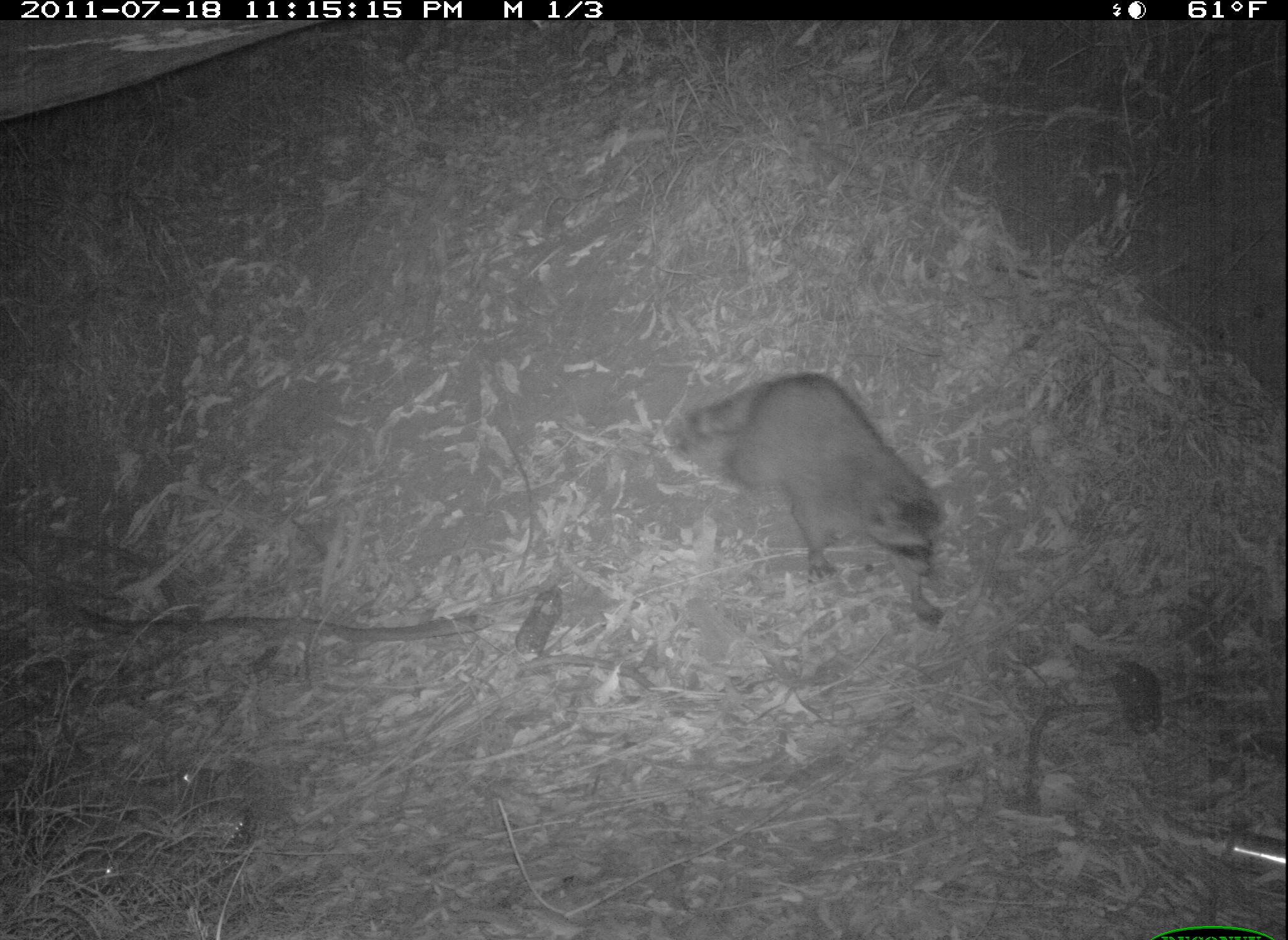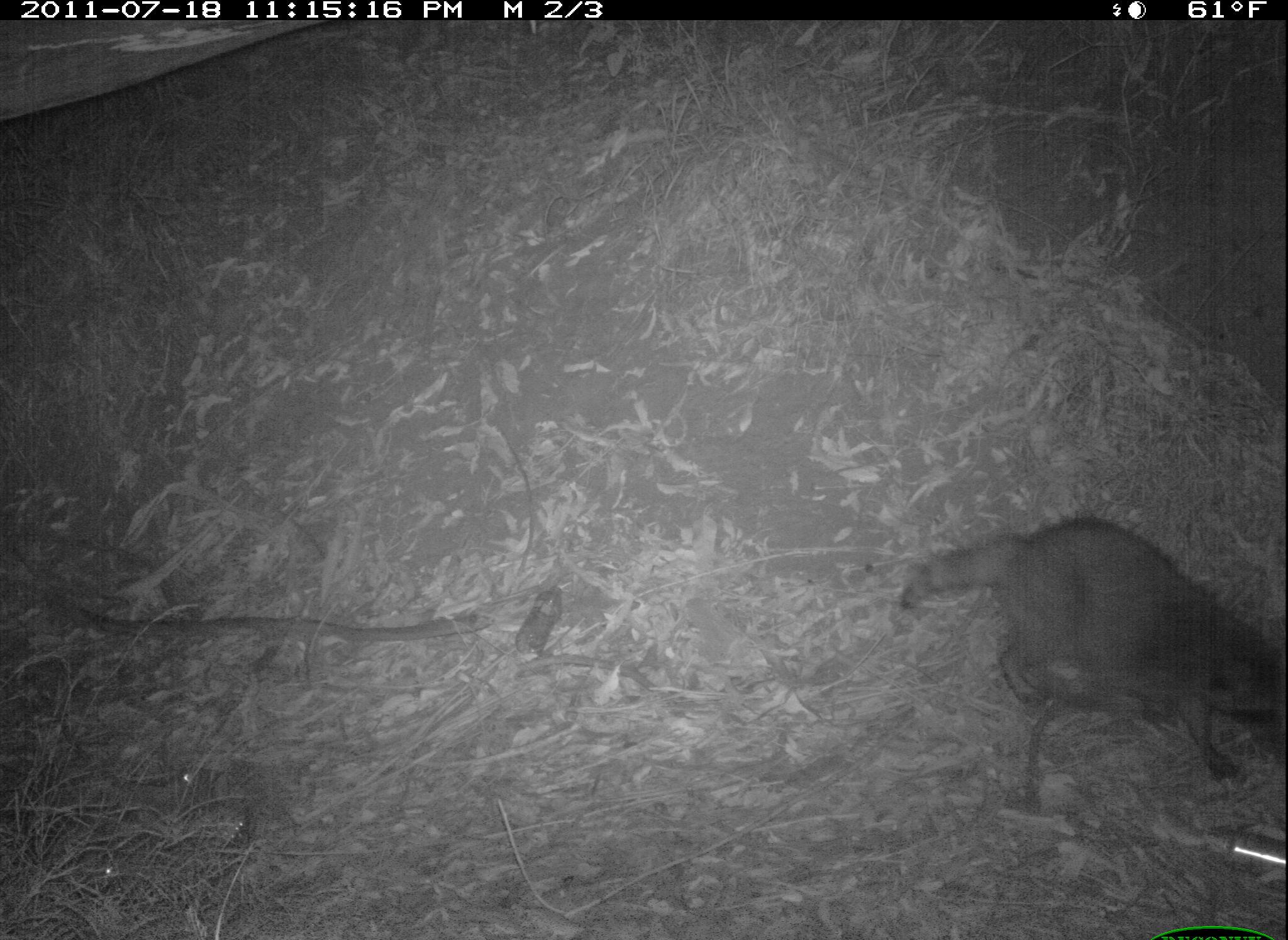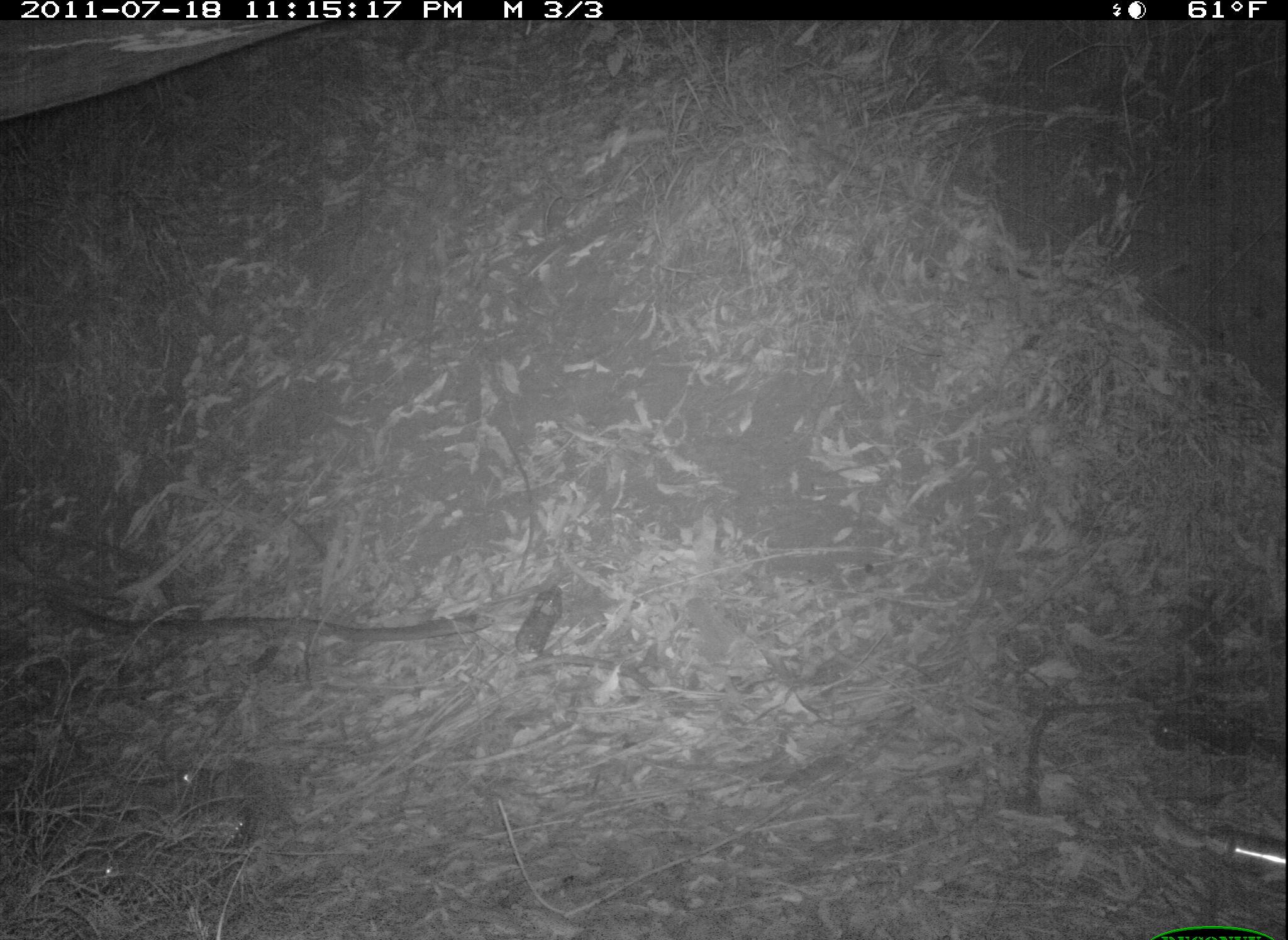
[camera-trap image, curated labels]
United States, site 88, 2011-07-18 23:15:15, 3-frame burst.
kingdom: Animalia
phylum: Chordata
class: Mammalia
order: Carnivora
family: Procyonidae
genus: Procyon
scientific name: Procyon lotor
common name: raccoon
Raccoon (Procyon lotor).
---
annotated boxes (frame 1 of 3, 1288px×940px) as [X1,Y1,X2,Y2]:
raccoon: [650,358,968,639]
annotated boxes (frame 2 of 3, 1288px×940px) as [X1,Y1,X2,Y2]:
raccoon: [894,509,1282,775]